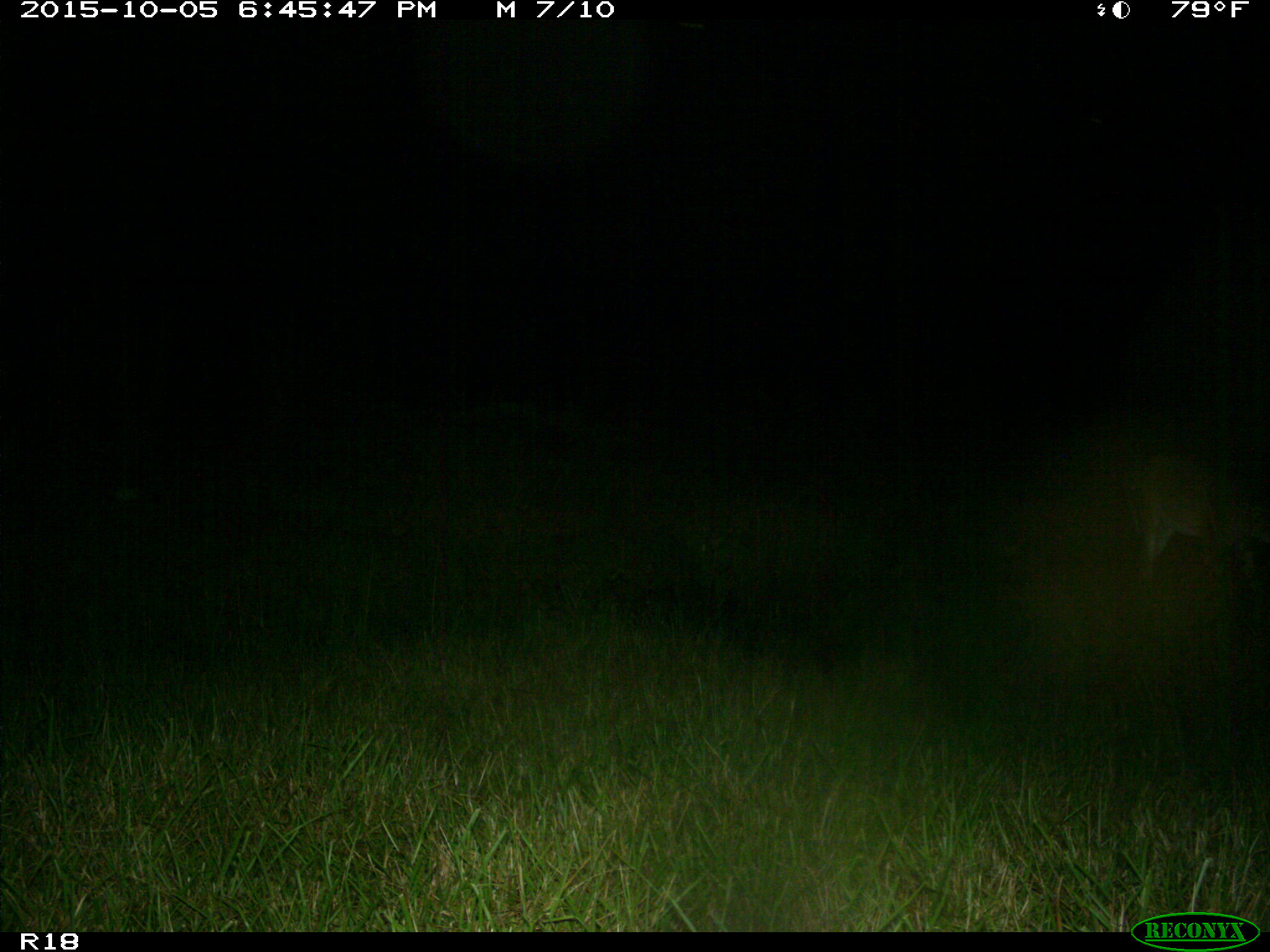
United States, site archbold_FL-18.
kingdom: Animalia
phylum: Chordata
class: Mammalia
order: Artiodactyla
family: Cervidae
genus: Odocoileus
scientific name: Odocoileus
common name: deer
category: unidentified deer